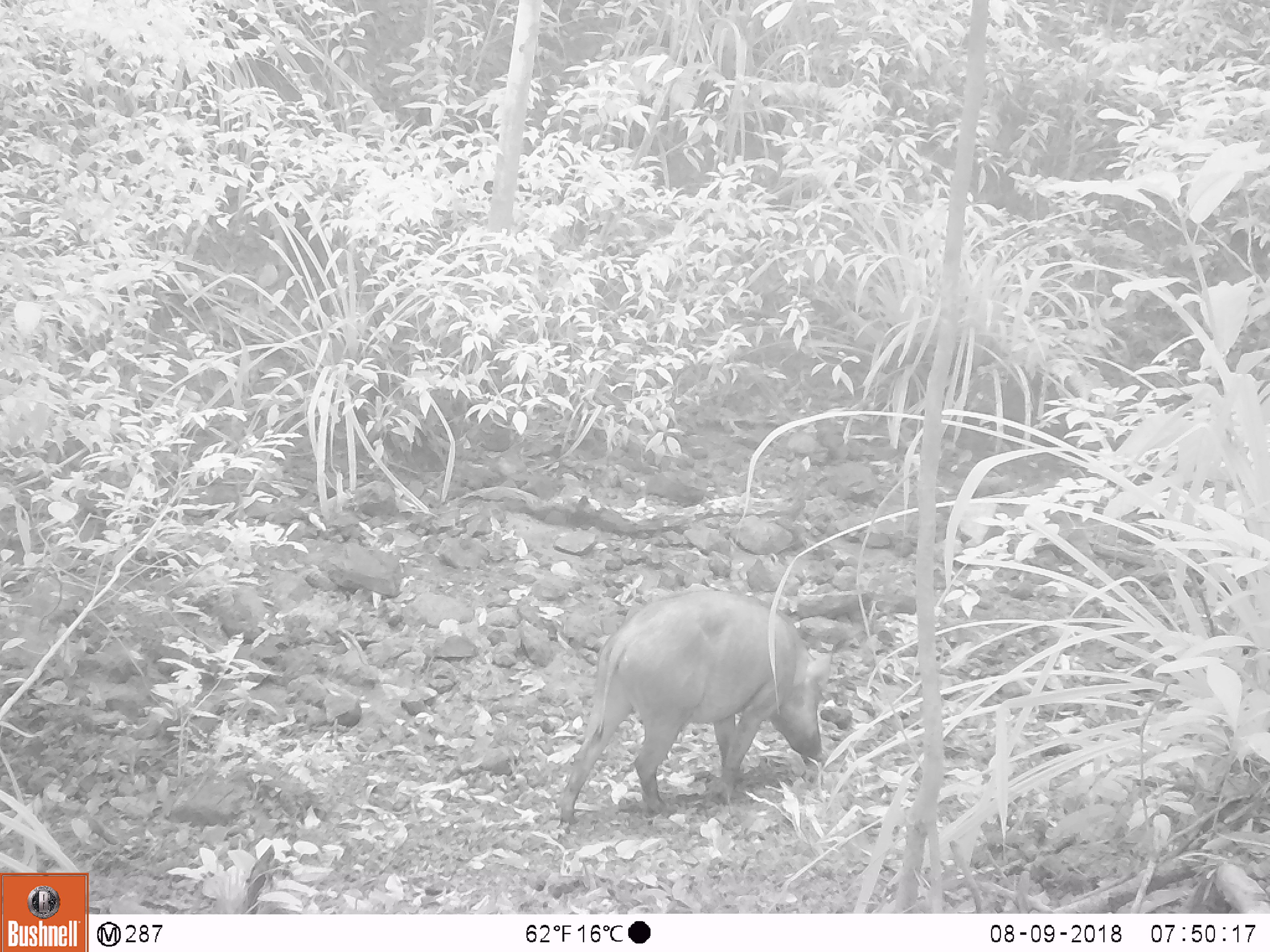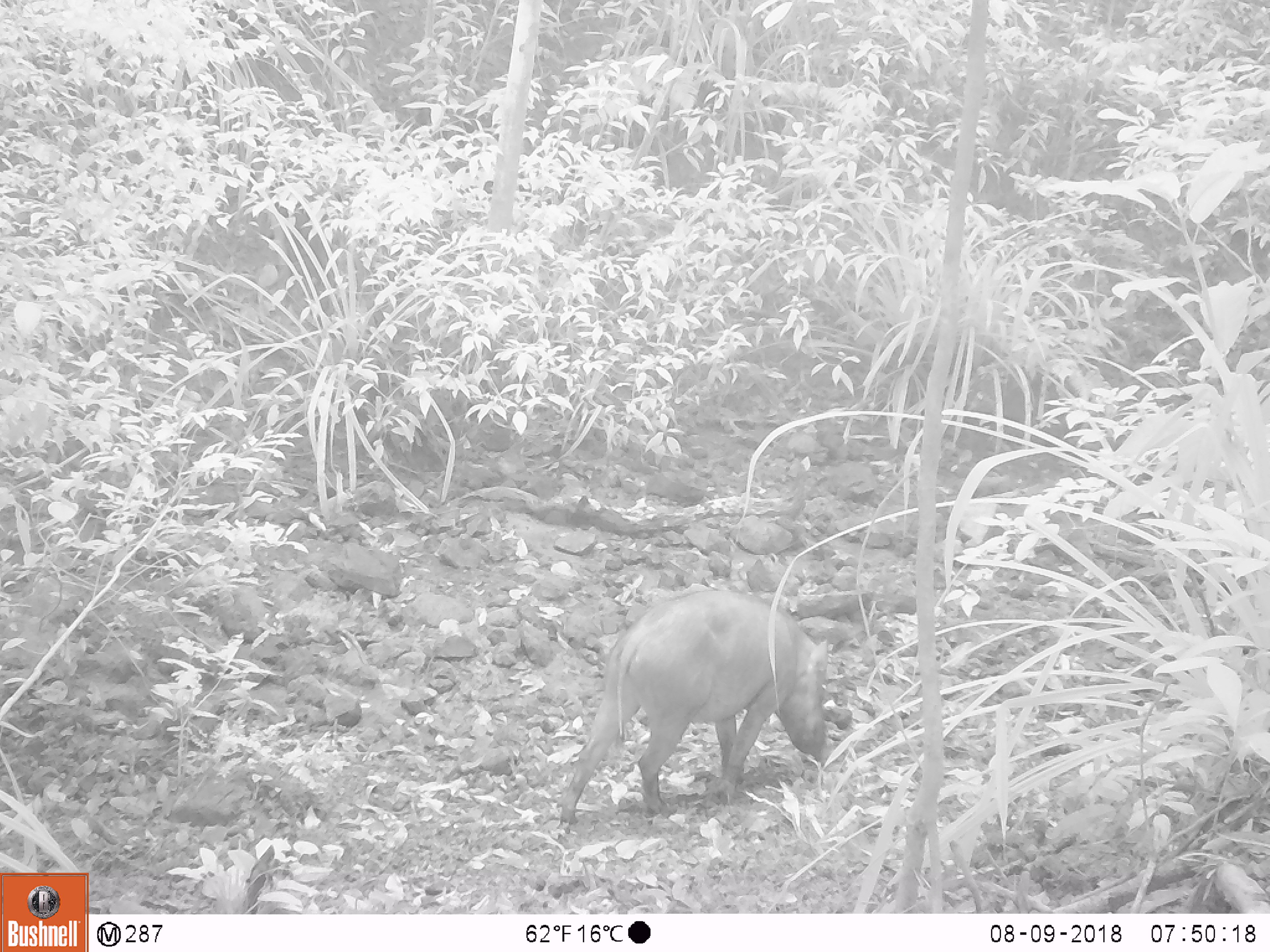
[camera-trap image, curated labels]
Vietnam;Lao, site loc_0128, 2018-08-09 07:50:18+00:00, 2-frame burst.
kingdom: Animalia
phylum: Chordata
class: Mammalia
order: Artiodactyla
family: Suidae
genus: Sus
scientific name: Sus scrofa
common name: eurasian wild pig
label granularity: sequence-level